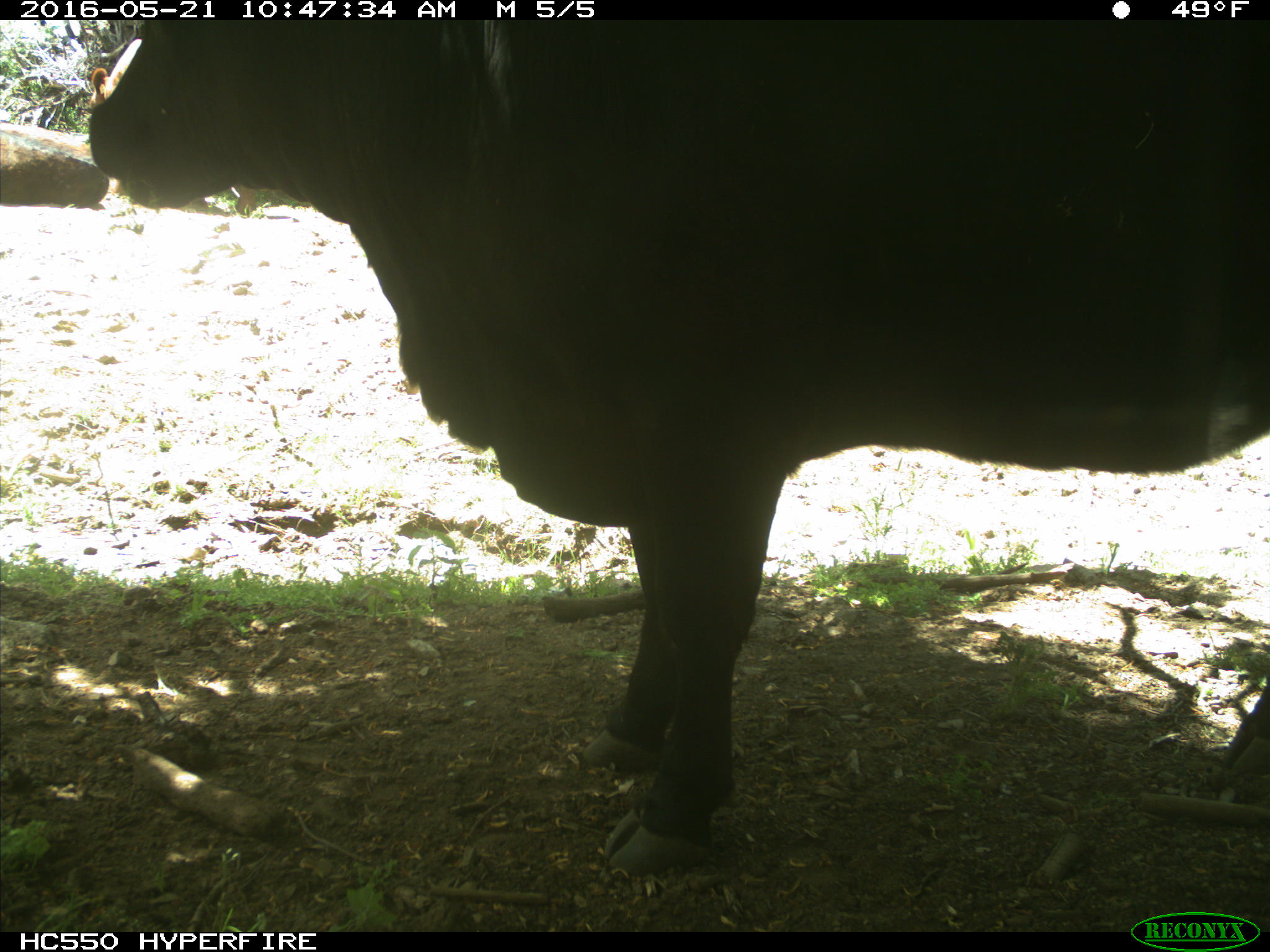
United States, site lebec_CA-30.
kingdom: Animalia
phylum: Chordata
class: Mammalia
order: Artiodactyla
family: Bovidae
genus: Bos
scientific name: Bos taurus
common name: domestic cow